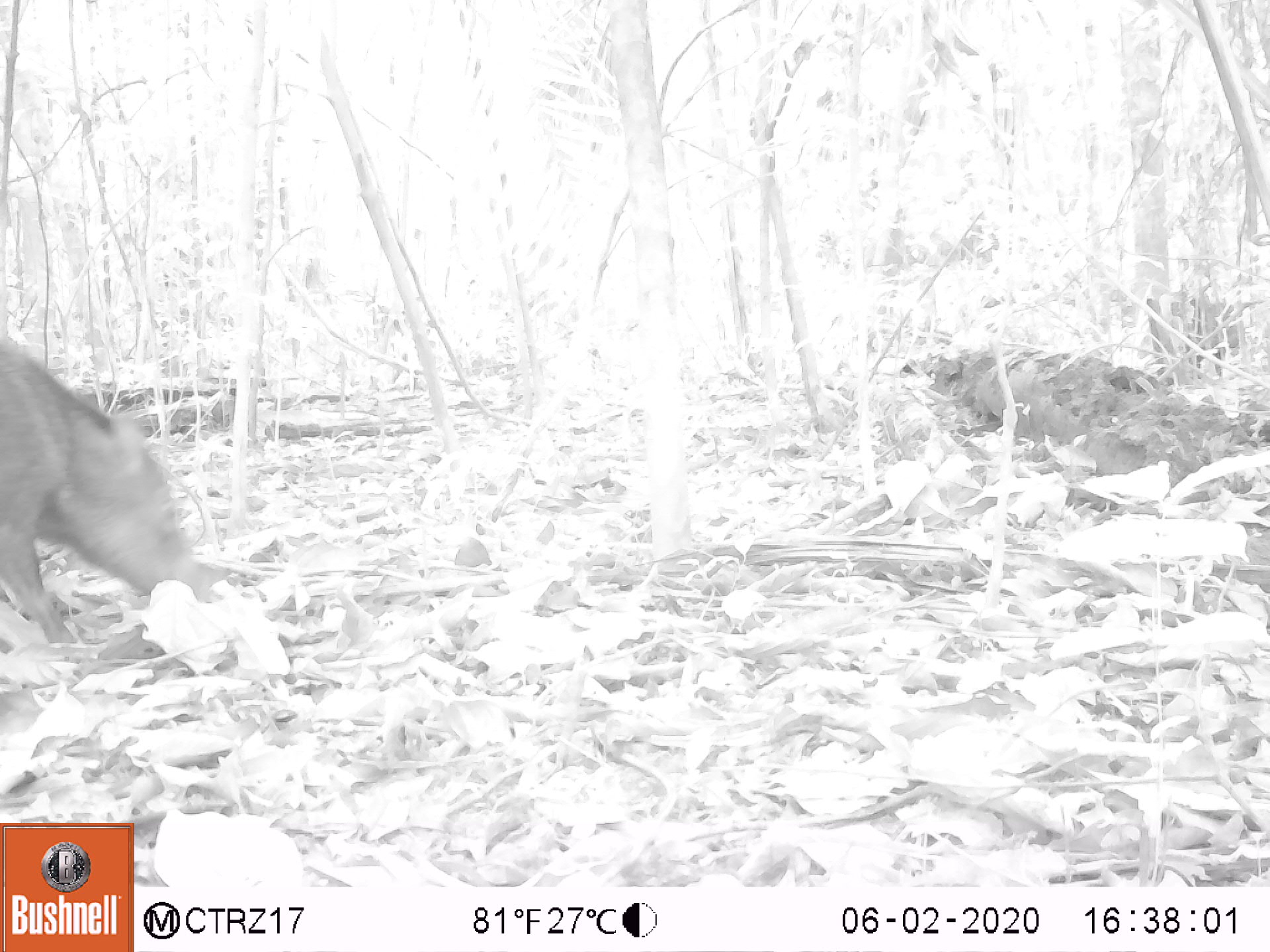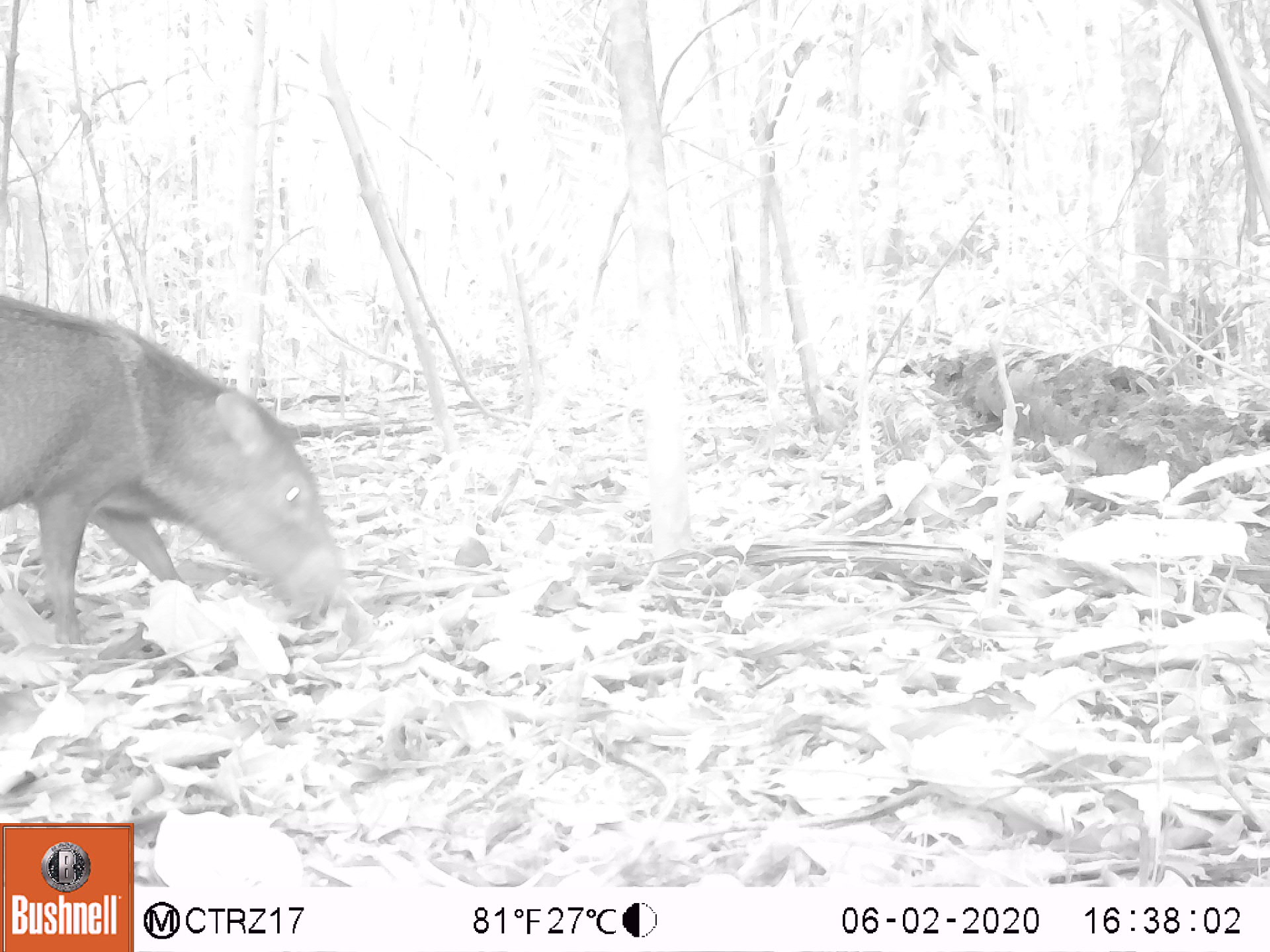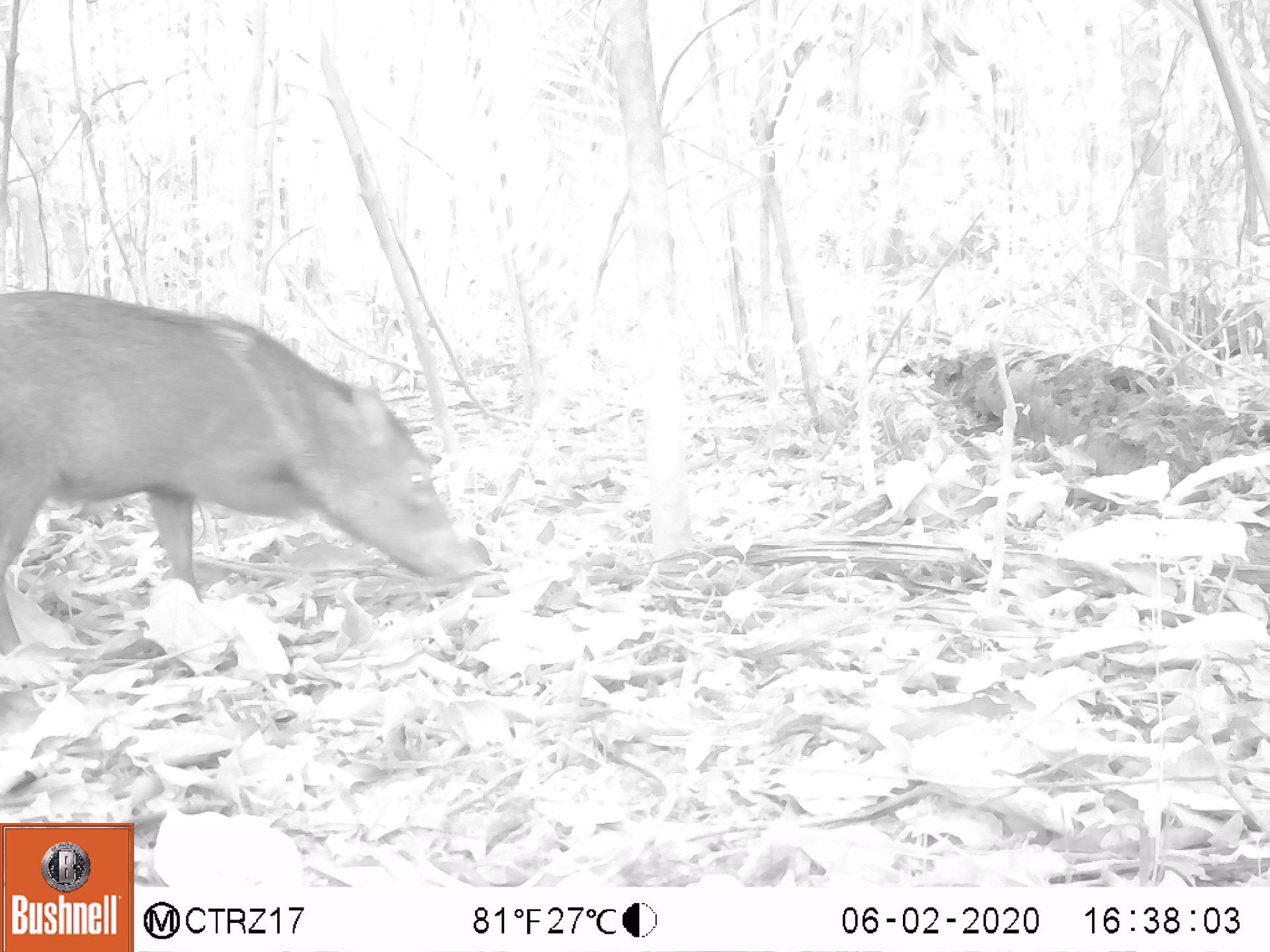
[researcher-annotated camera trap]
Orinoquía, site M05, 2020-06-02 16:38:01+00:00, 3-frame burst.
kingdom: Animalia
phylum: Chordata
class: Mammalia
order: Artiodactyla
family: Tayassuidae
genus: Pecari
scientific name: Pecari tajacu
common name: collared peccary